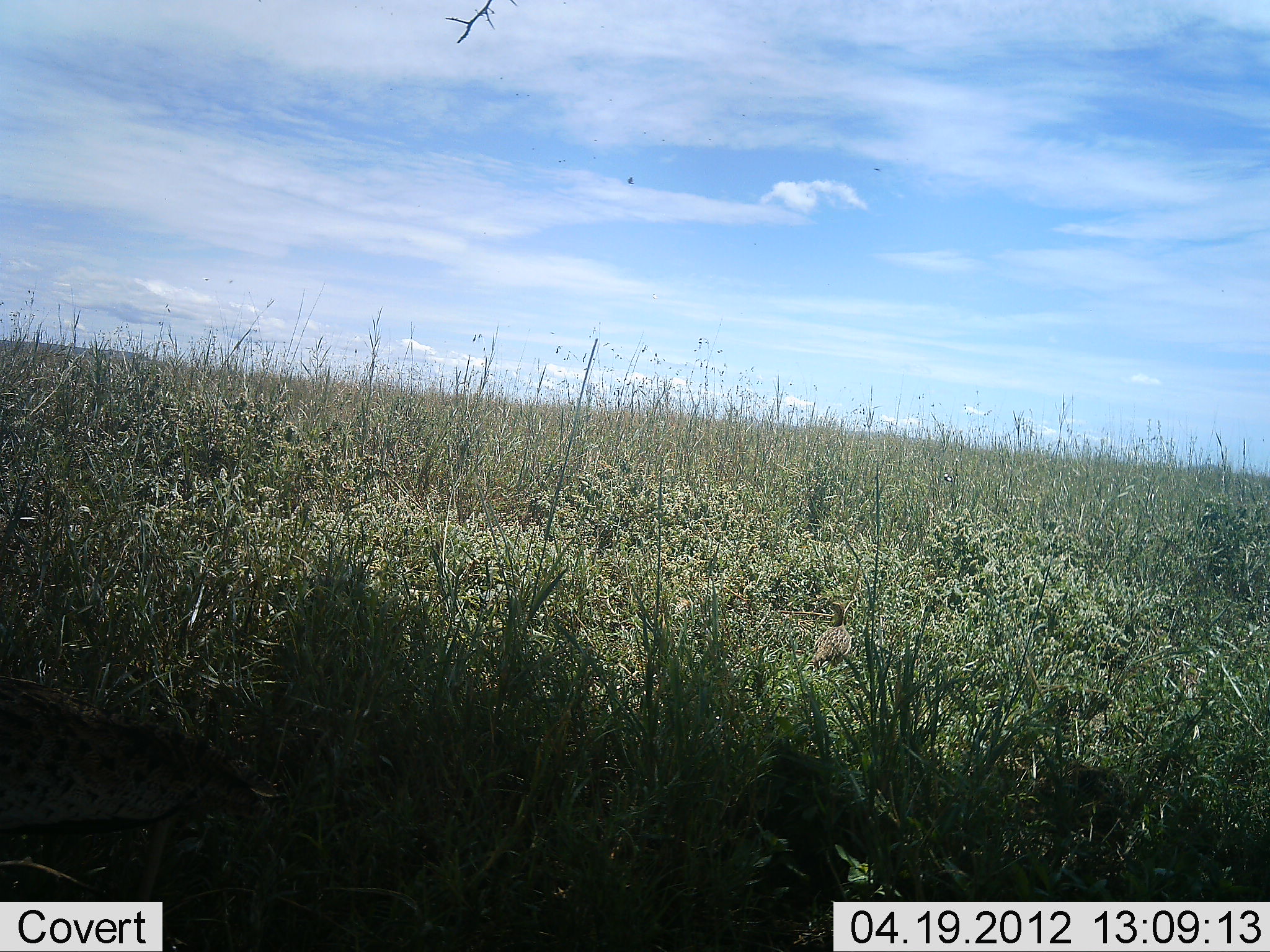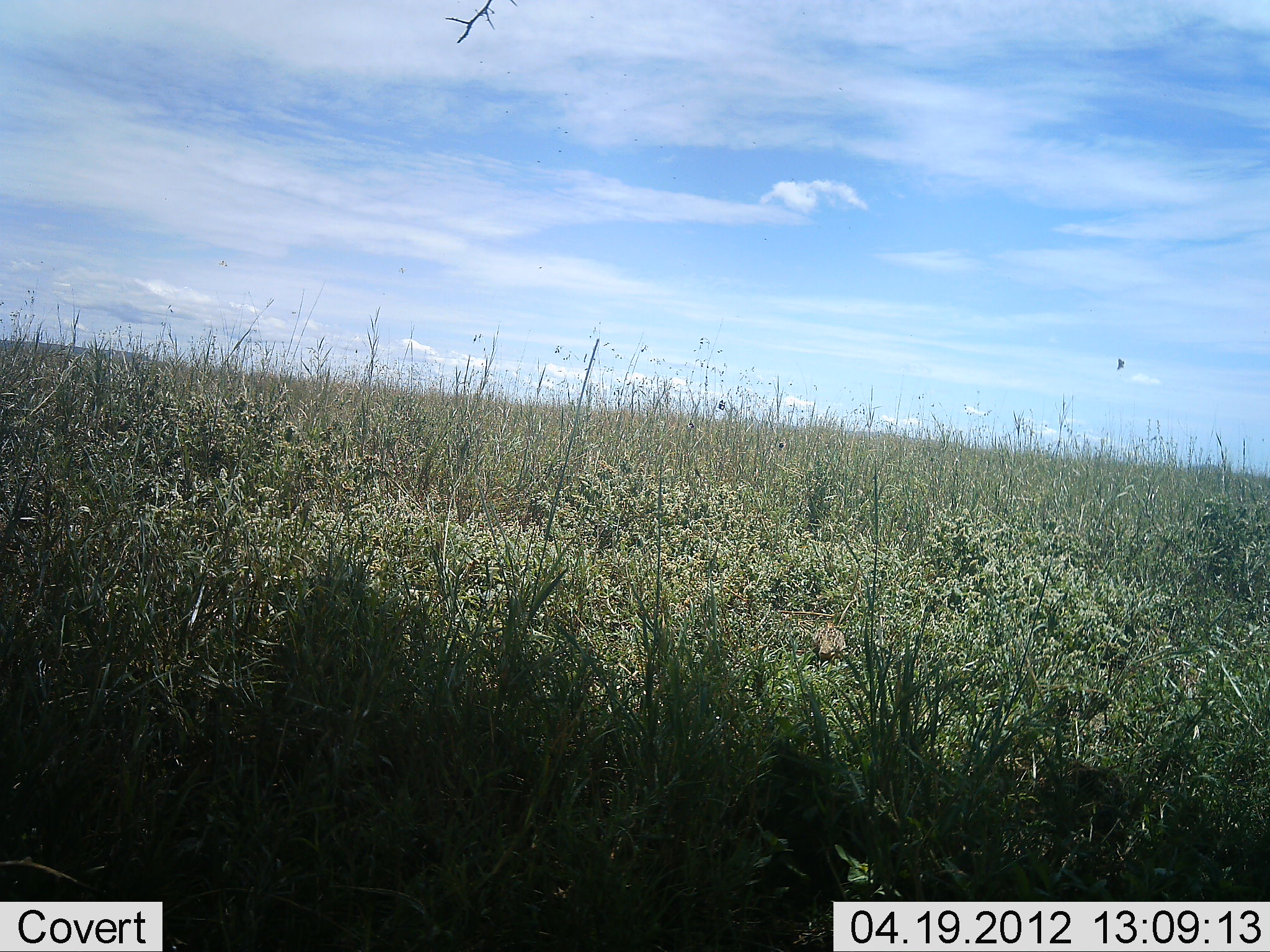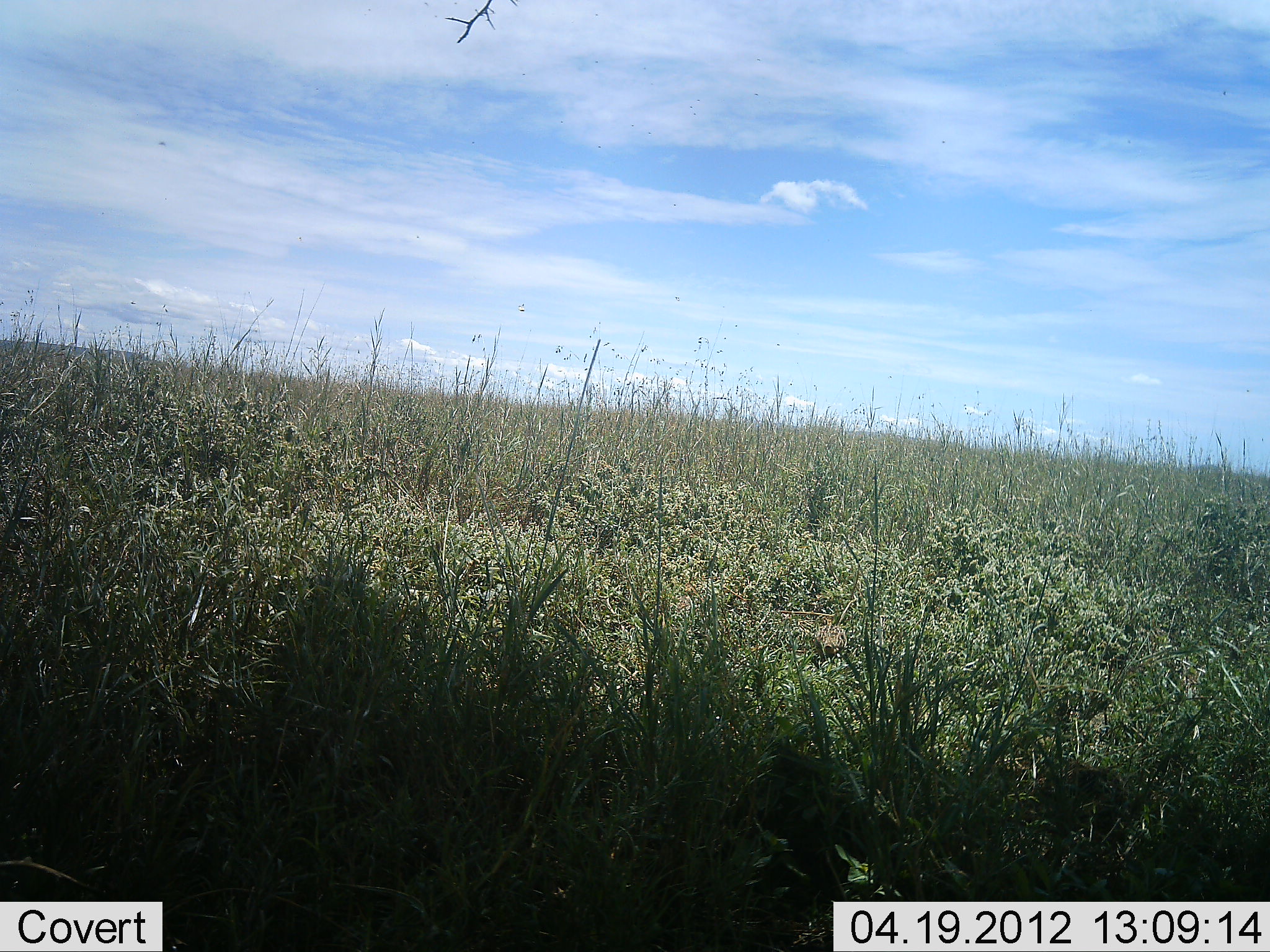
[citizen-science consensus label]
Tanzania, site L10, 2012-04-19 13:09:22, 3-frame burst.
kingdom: Animalia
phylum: Chordata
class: Aves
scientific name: Aves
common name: bird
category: otherbird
Otherbird (bird) (Aves), count 2. Behavior (volunteer vote fractions): standing 53%, resting 7%, moving 33%, interacting 0%. Young present (vote fraction): 0%. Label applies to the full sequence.